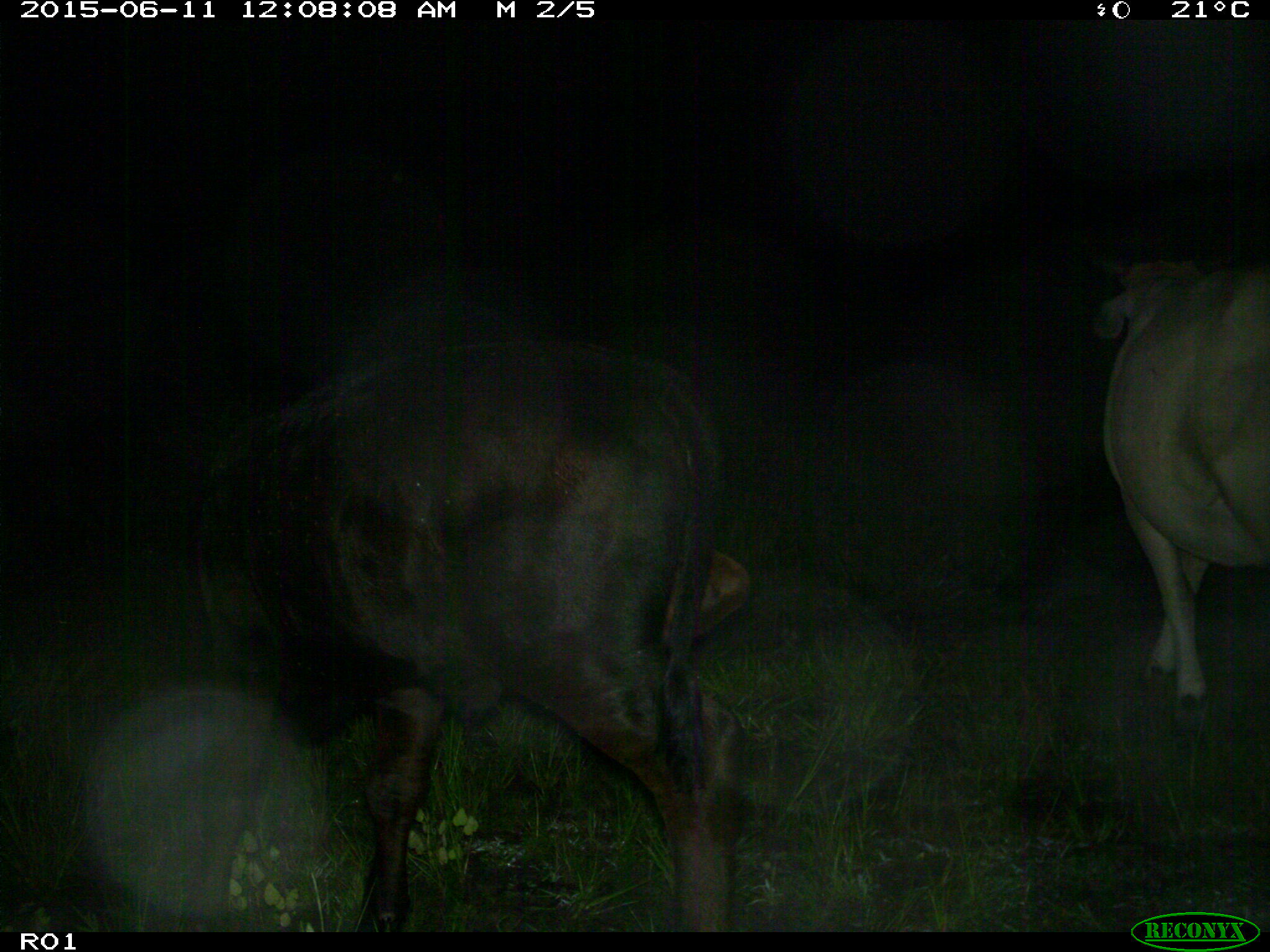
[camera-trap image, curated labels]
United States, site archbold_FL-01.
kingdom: Animalia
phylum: Chordata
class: Mammalia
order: Artiodactyla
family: Bovidae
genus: Bos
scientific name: Bos taurus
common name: domestic cow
Bos taurus (domestic cow).